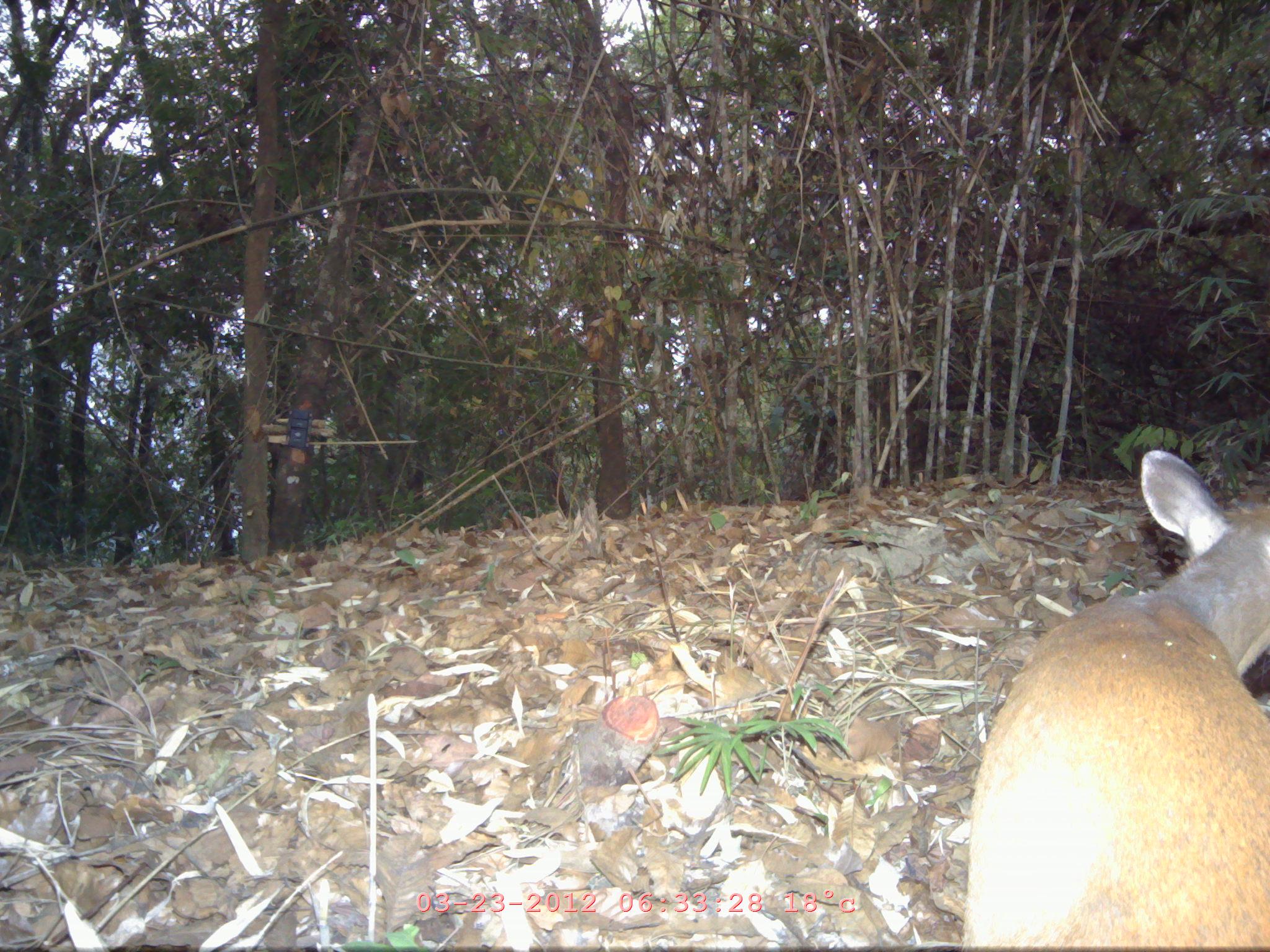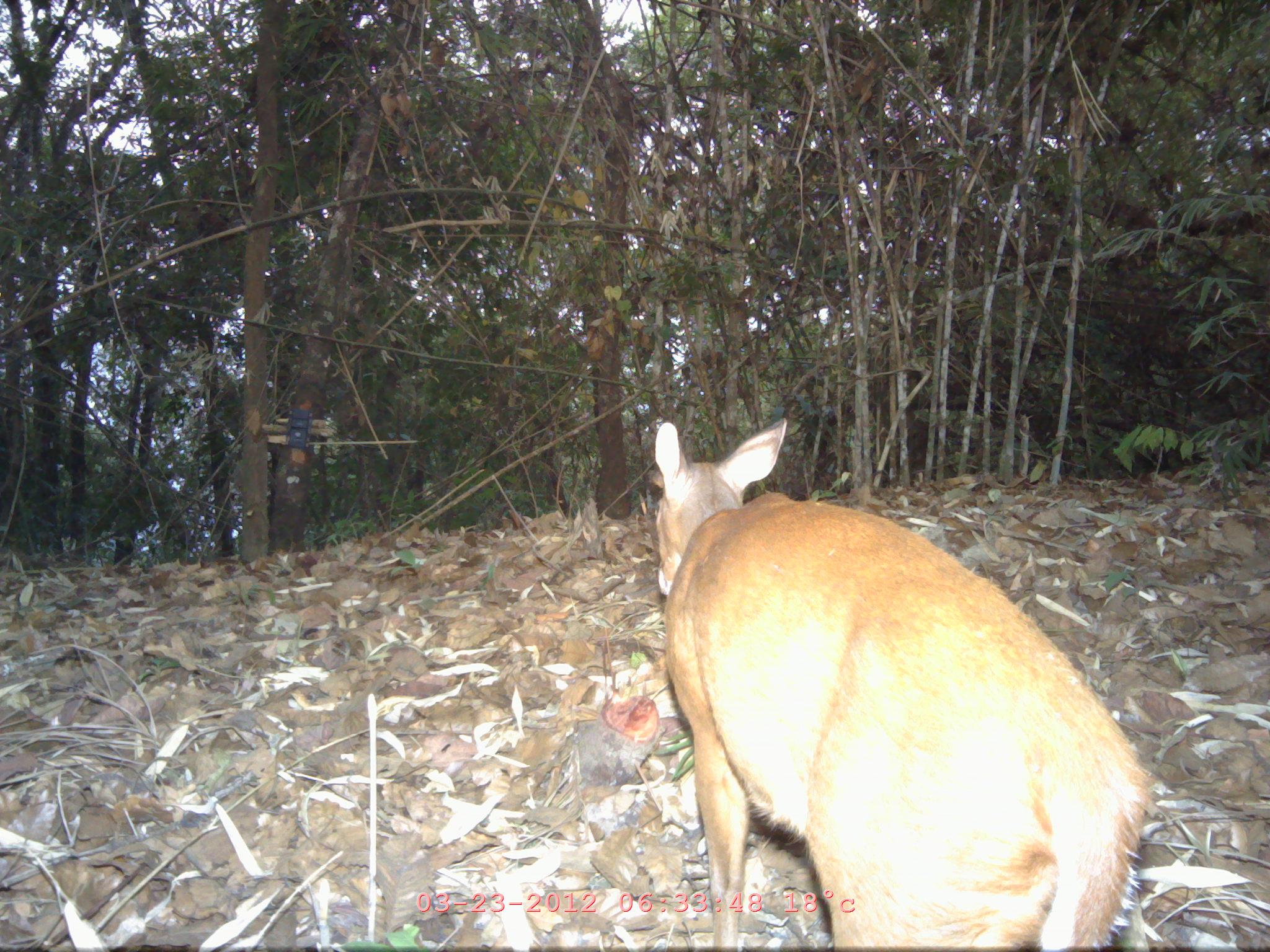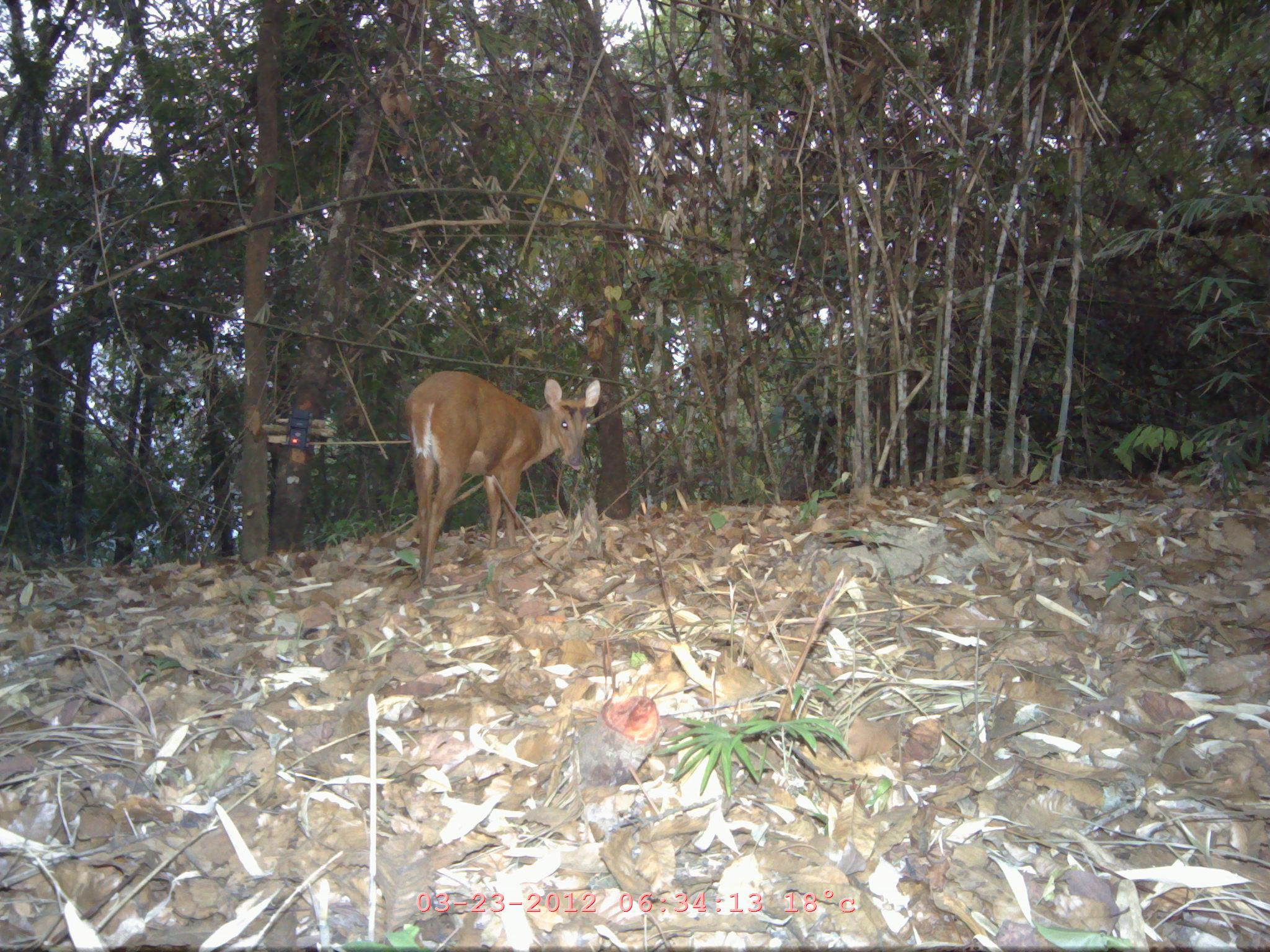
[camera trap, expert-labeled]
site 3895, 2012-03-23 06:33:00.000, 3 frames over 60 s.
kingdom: Animalia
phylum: Chordata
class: Mammalia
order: Artiodactyla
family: Cervidae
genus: Muntiacus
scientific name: Muntiacus muntjak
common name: southern red muntjac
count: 1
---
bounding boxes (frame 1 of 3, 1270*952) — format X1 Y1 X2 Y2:
muntiacus muntjak: 952 442 1266 950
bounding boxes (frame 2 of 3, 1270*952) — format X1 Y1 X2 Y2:
muntiacus muntjak: 650 418 1155 951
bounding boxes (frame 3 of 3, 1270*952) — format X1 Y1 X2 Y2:
muntiacus muntjak: 404 371 602 585